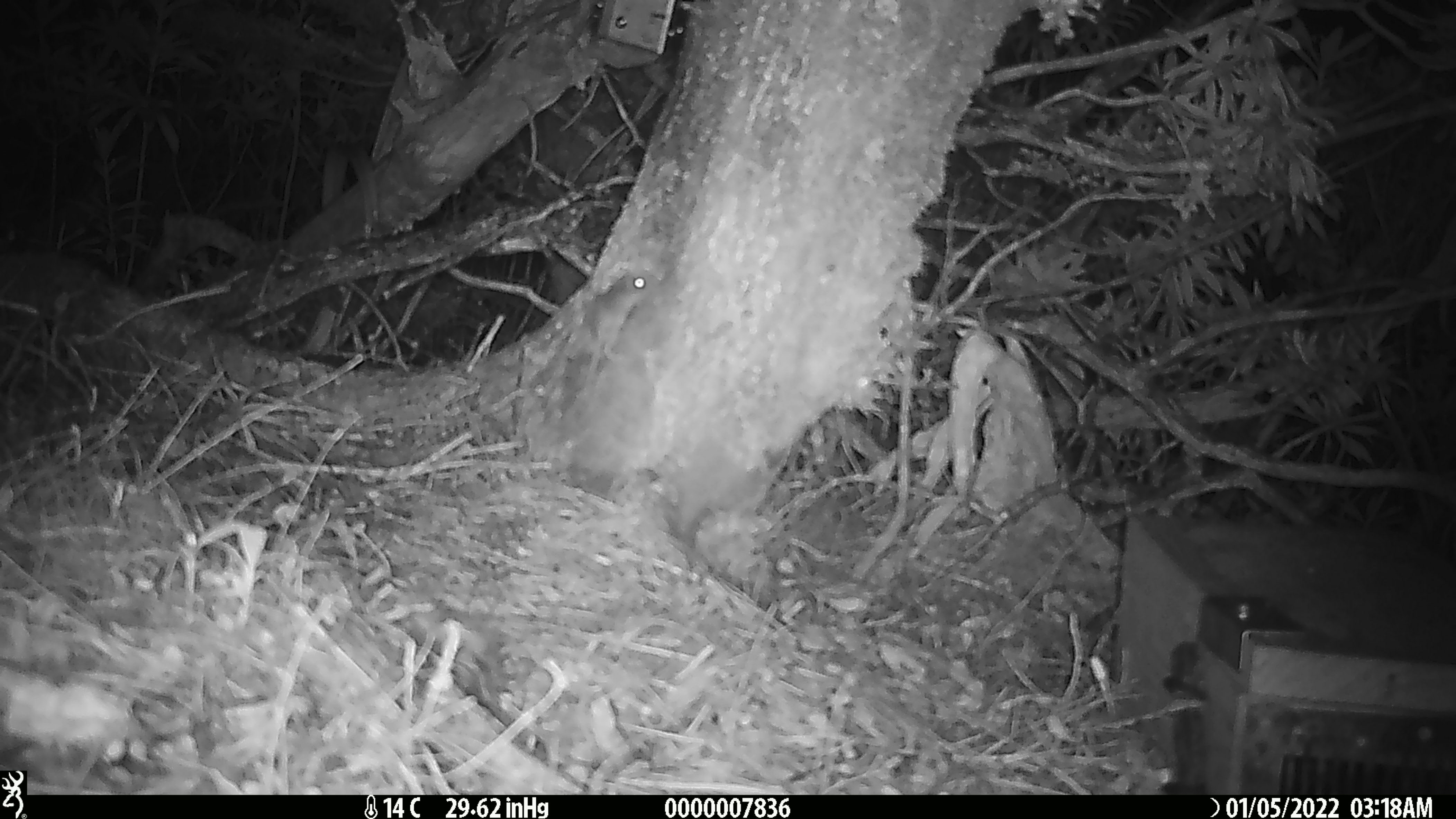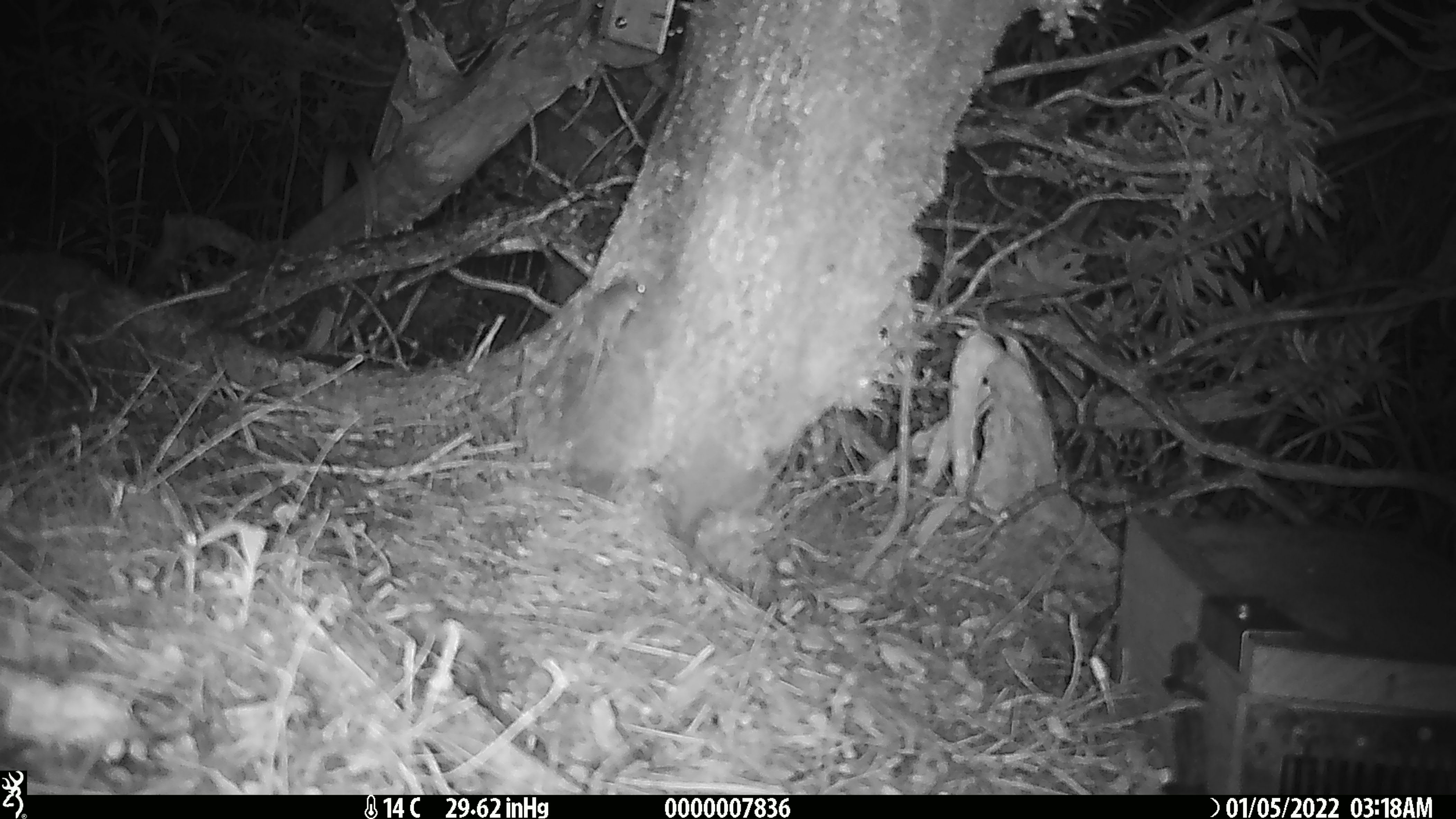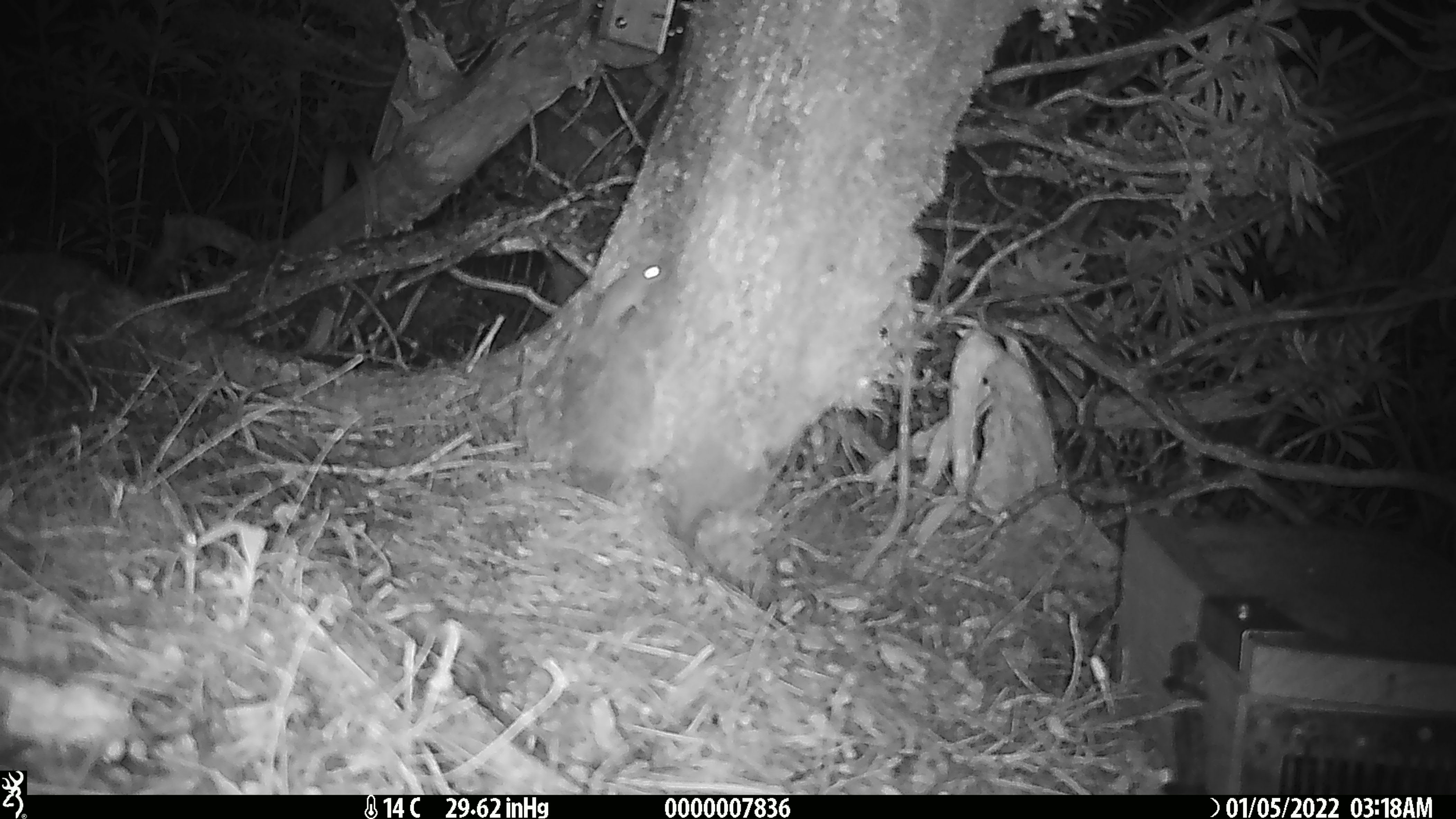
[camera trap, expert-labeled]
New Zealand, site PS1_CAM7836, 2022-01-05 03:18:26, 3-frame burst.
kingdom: Animalia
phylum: Chordata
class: Mammalia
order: Rodentia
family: Muridae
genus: Mus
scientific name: Mus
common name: mouse